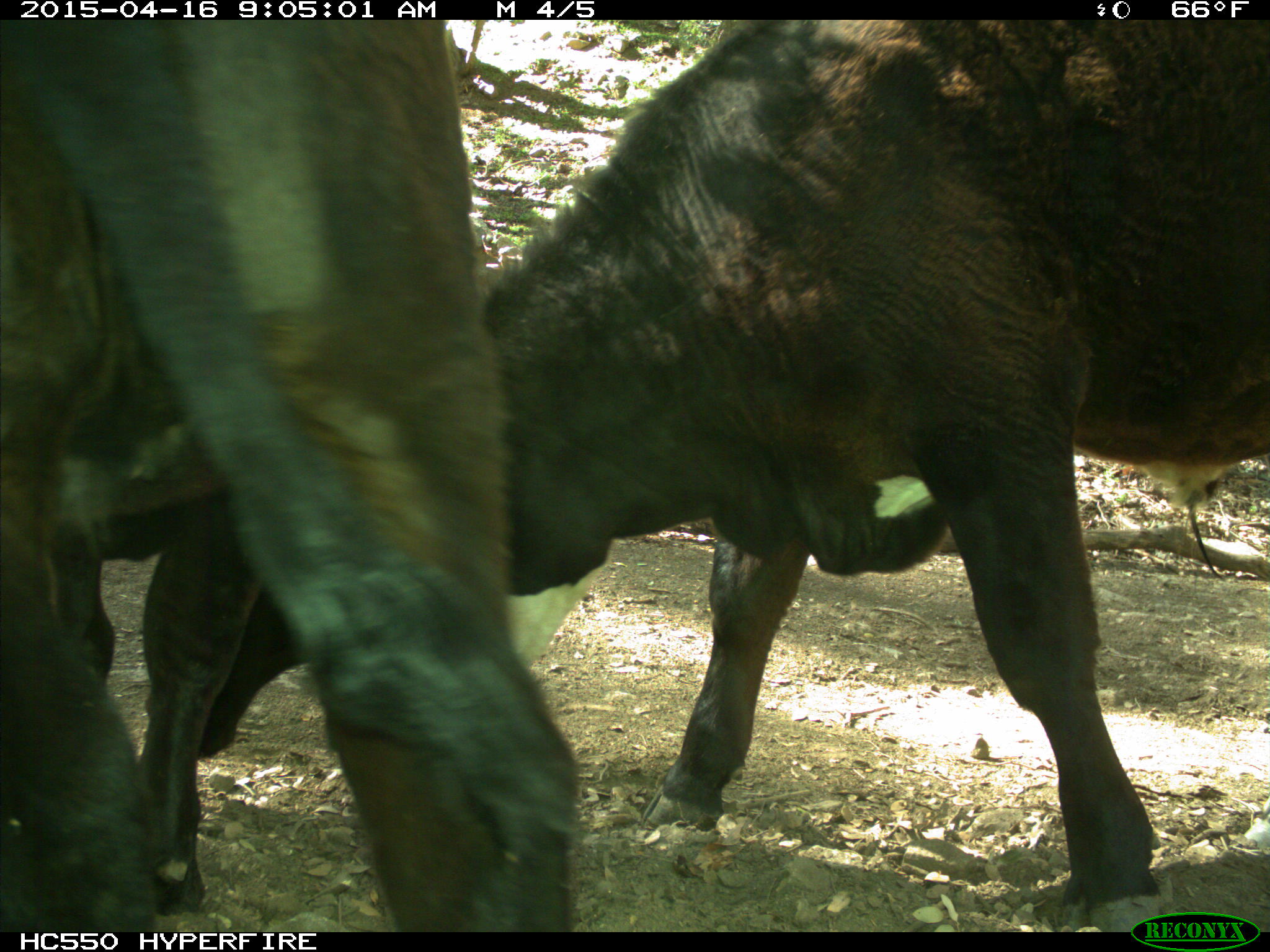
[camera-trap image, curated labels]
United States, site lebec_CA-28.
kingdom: Animalia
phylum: Chordata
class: Mammalia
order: Artiodactyla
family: Bovidae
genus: Bos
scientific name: Bos taurus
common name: domestic cow